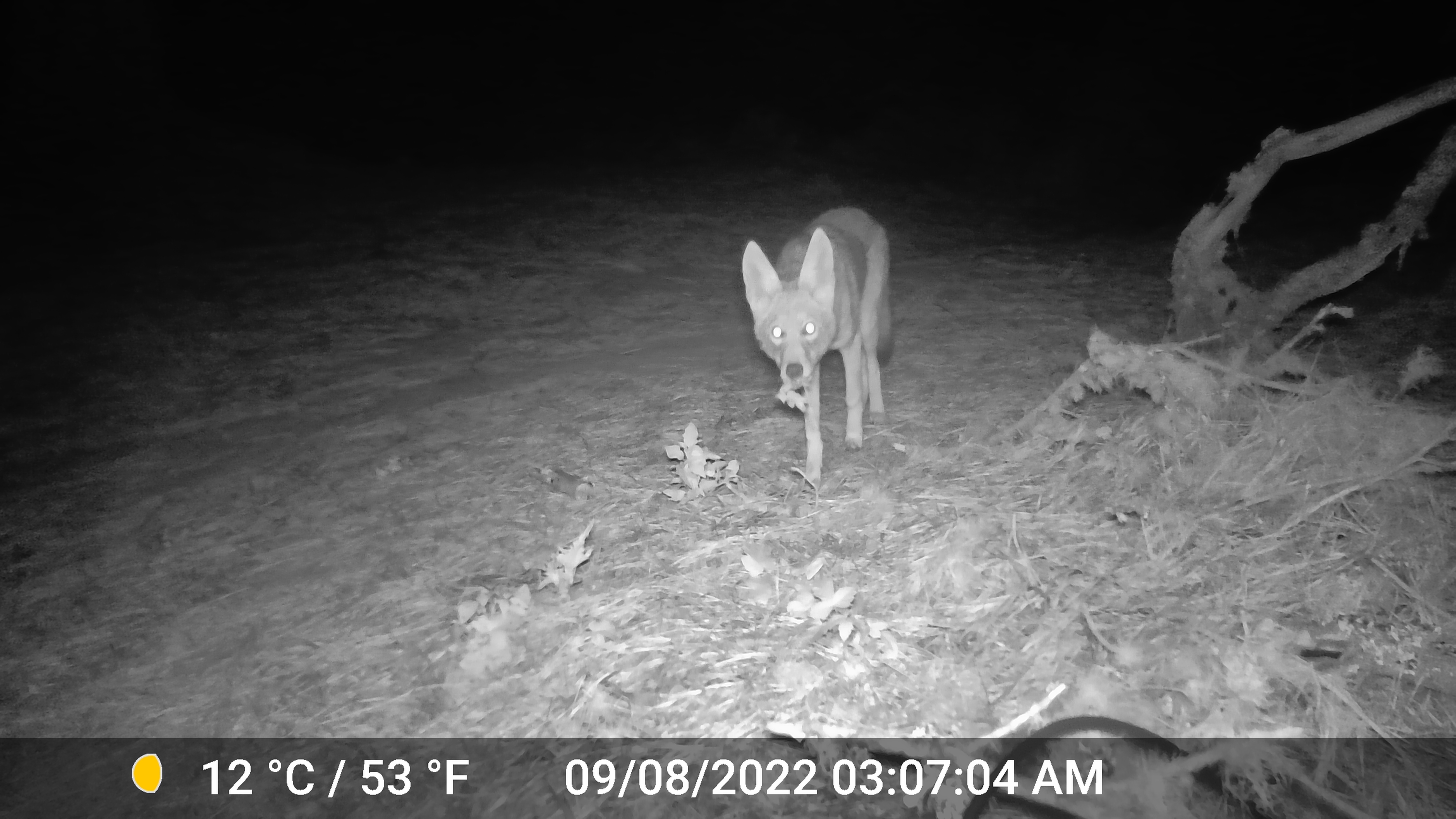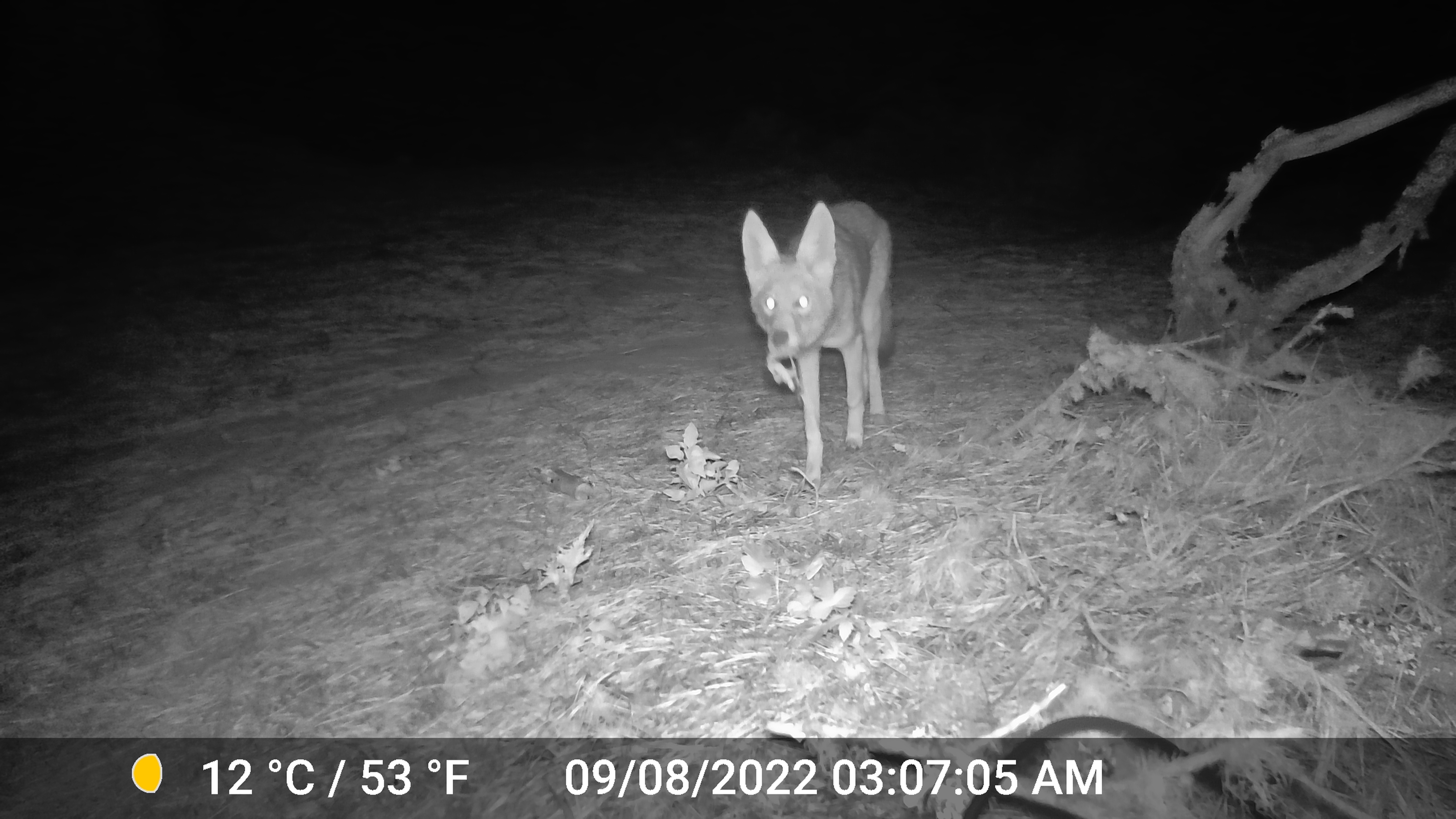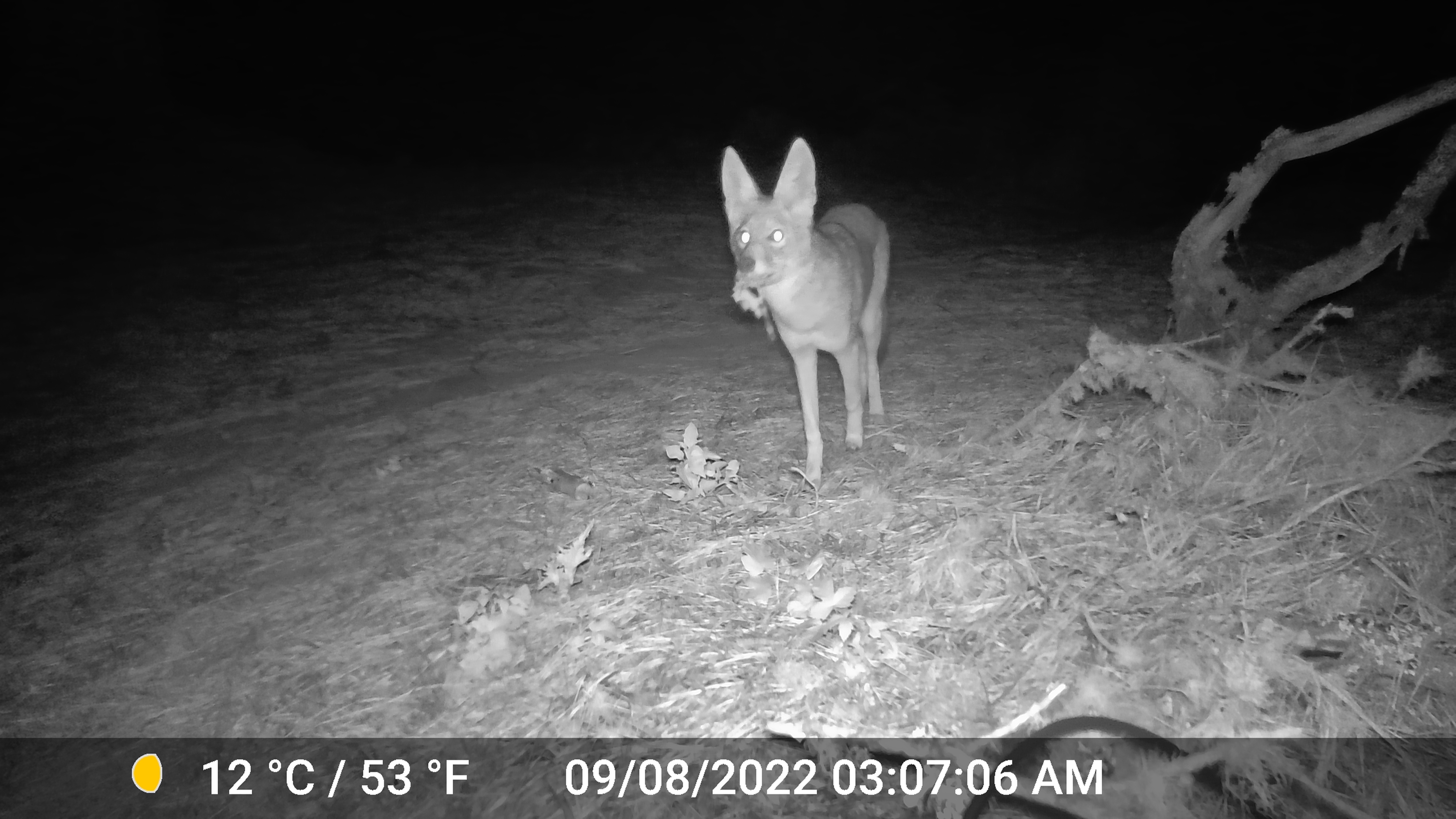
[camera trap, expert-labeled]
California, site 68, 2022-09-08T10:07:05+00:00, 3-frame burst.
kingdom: Animalia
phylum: Chordata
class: Mammalia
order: Carnivora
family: Canidae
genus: Canis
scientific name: Canis latrans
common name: coyote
Coyote (Canis latrans).